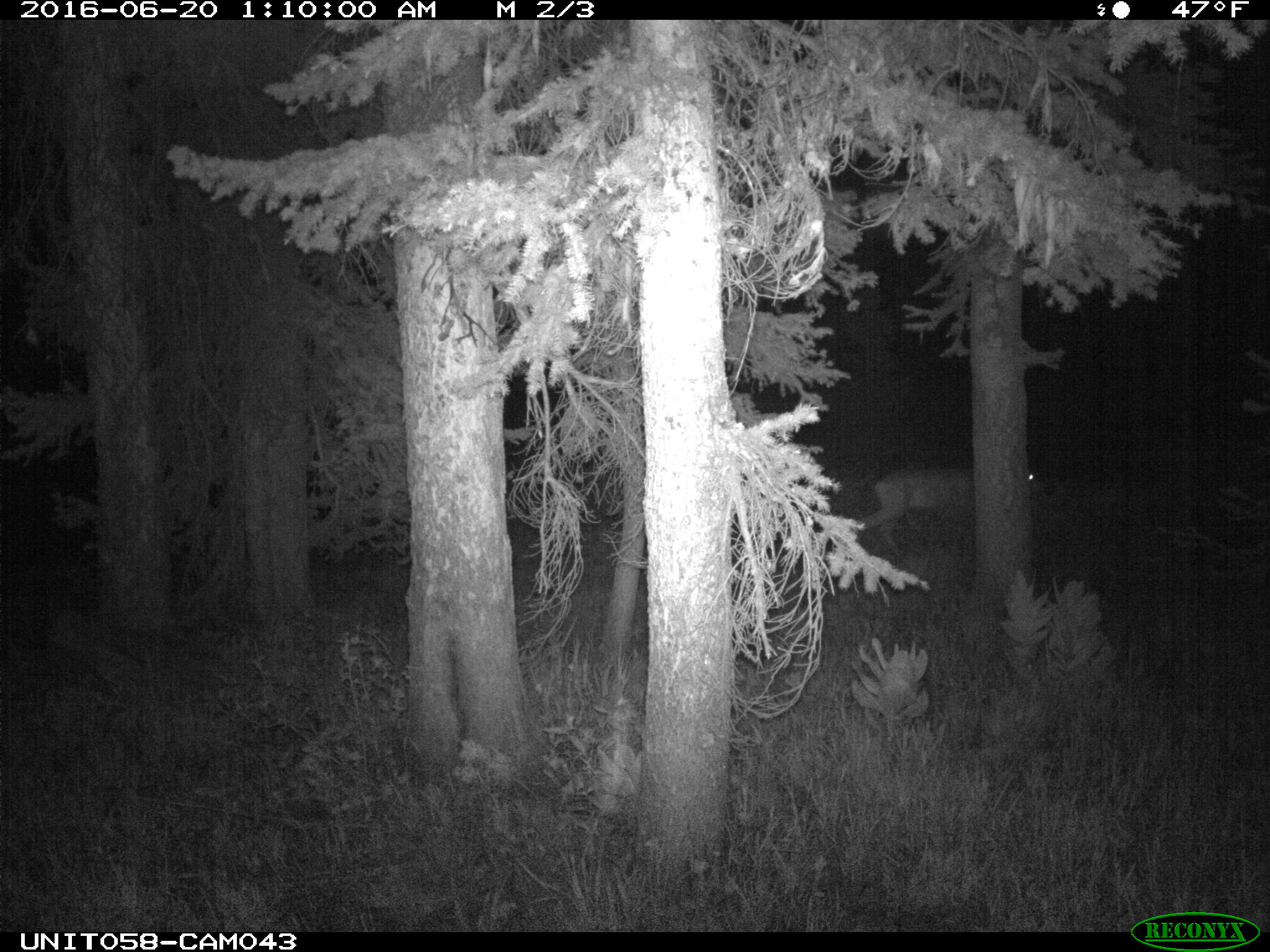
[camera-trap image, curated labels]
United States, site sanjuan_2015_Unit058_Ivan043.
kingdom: Animalia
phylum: Chordata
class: Mammalia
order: Artiodactyla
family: Cervidae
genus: Odocoileus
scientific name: Odocoileus hemionus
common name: mule deer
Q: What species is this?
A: Odocoileus hemionus (mule deer).